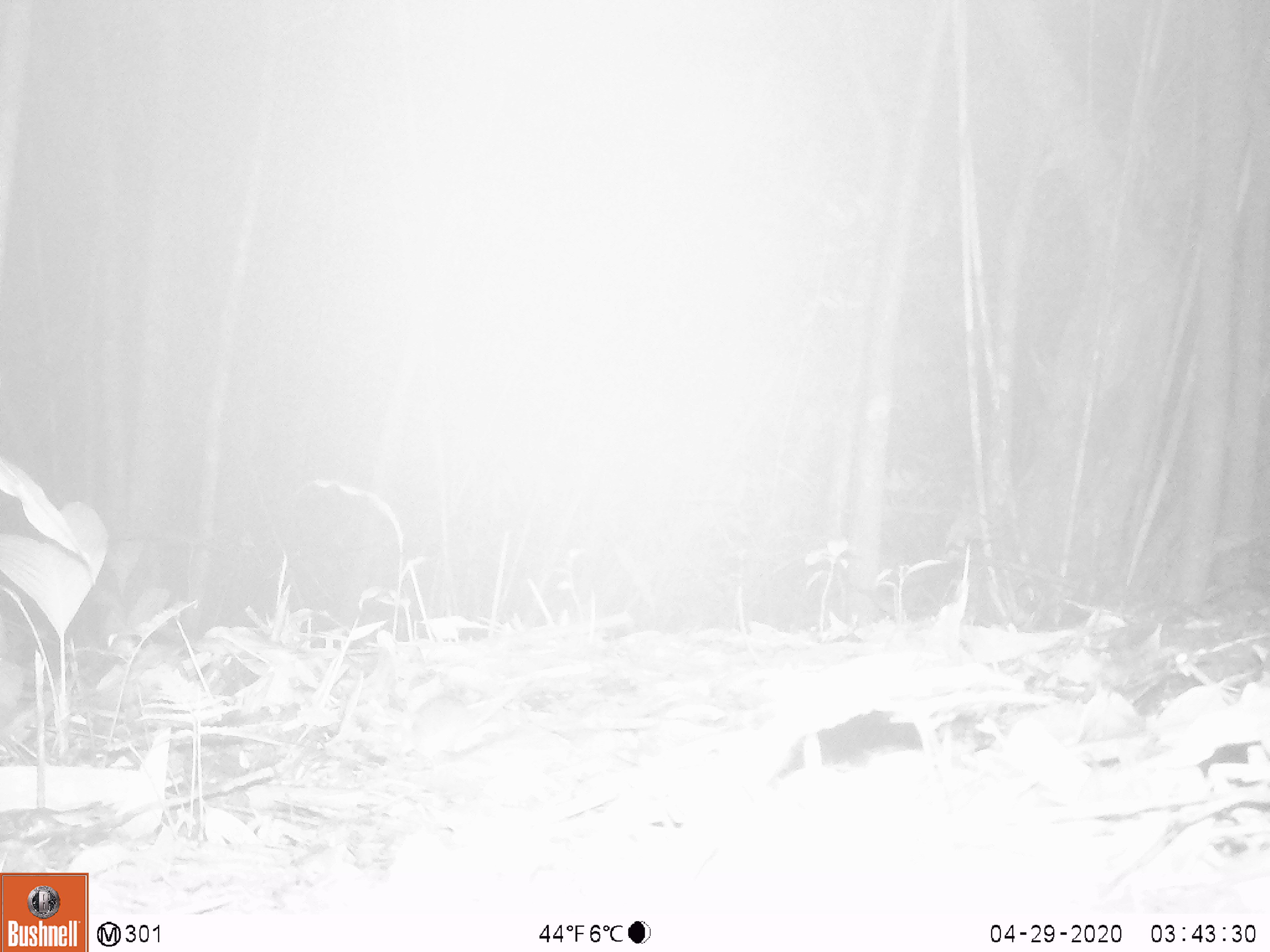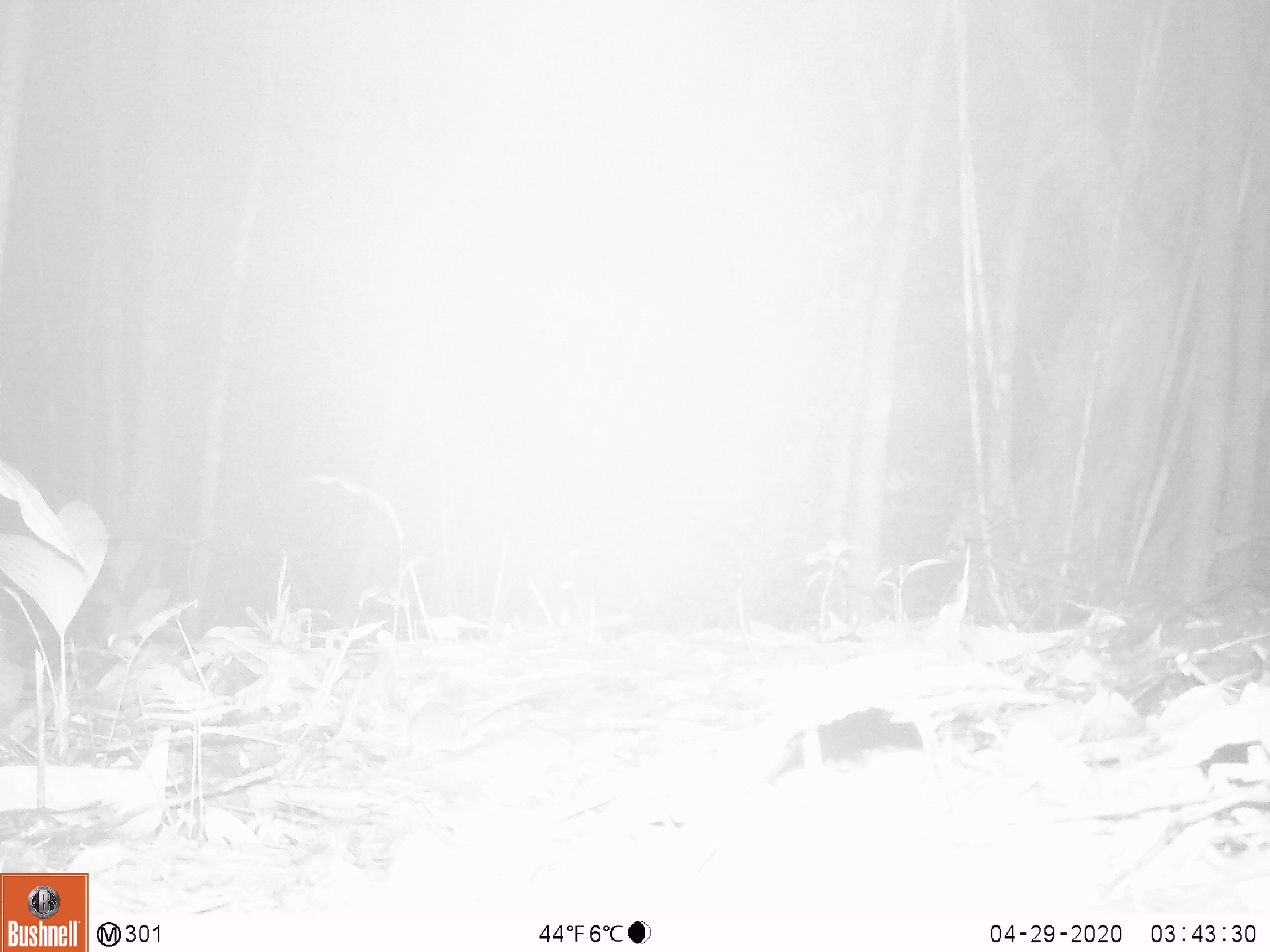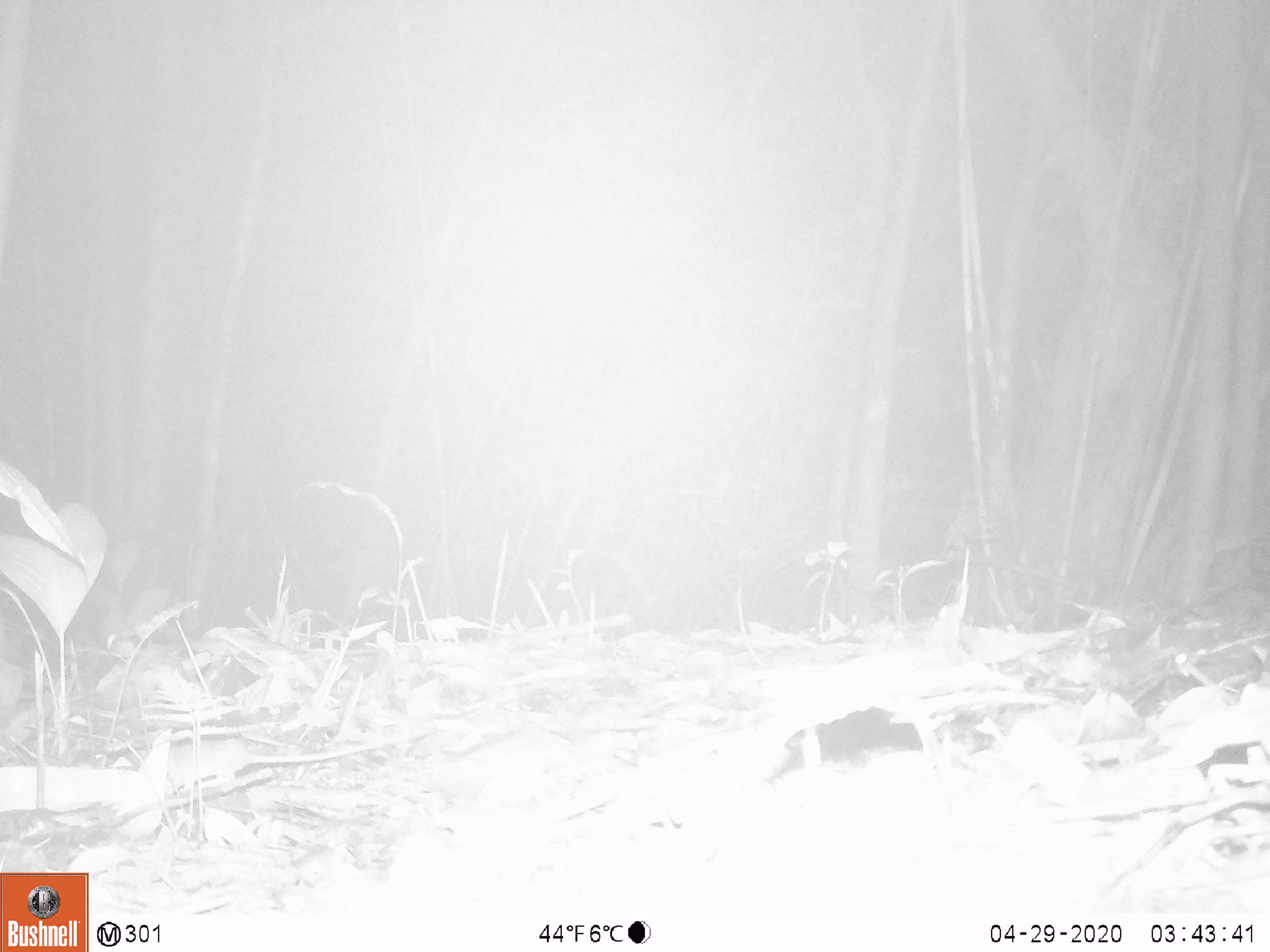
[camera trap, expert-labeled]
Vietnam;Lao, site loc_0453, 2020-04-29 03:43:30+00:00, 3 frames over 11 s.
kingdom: Animalia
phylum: Chordata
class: Mammalia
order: Rodentia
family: Muridae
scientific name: Muridae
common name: old-world mice and rats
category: unidentified murid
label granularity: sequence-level